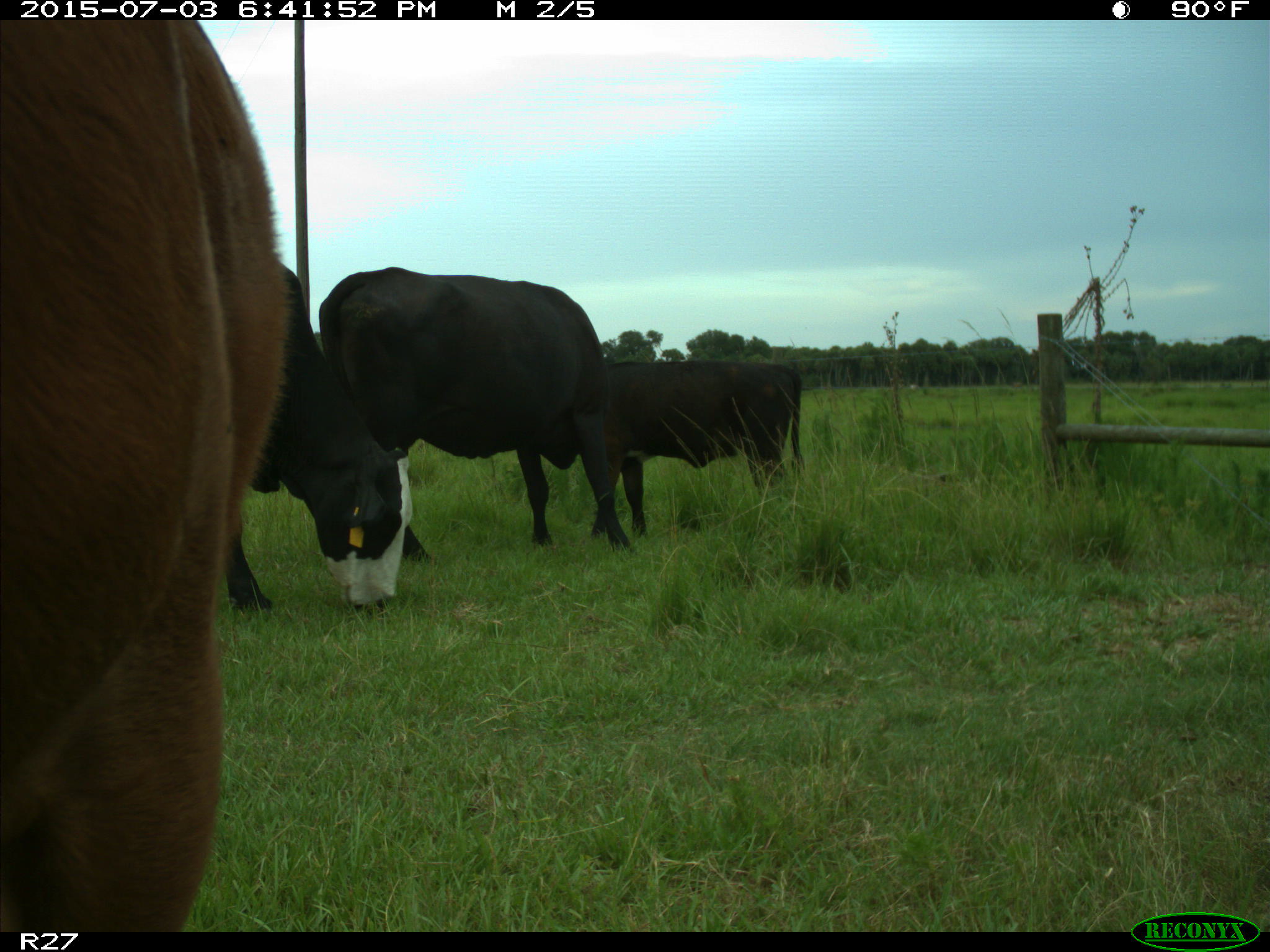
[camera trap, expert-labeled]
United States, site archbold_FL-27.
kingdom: Animalia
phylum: Chordata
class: Mammalia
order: Artiodactyla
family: Bovidae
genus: Bos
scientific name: Bos taurus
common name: domestic cow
Bos taurus (domestic cow).